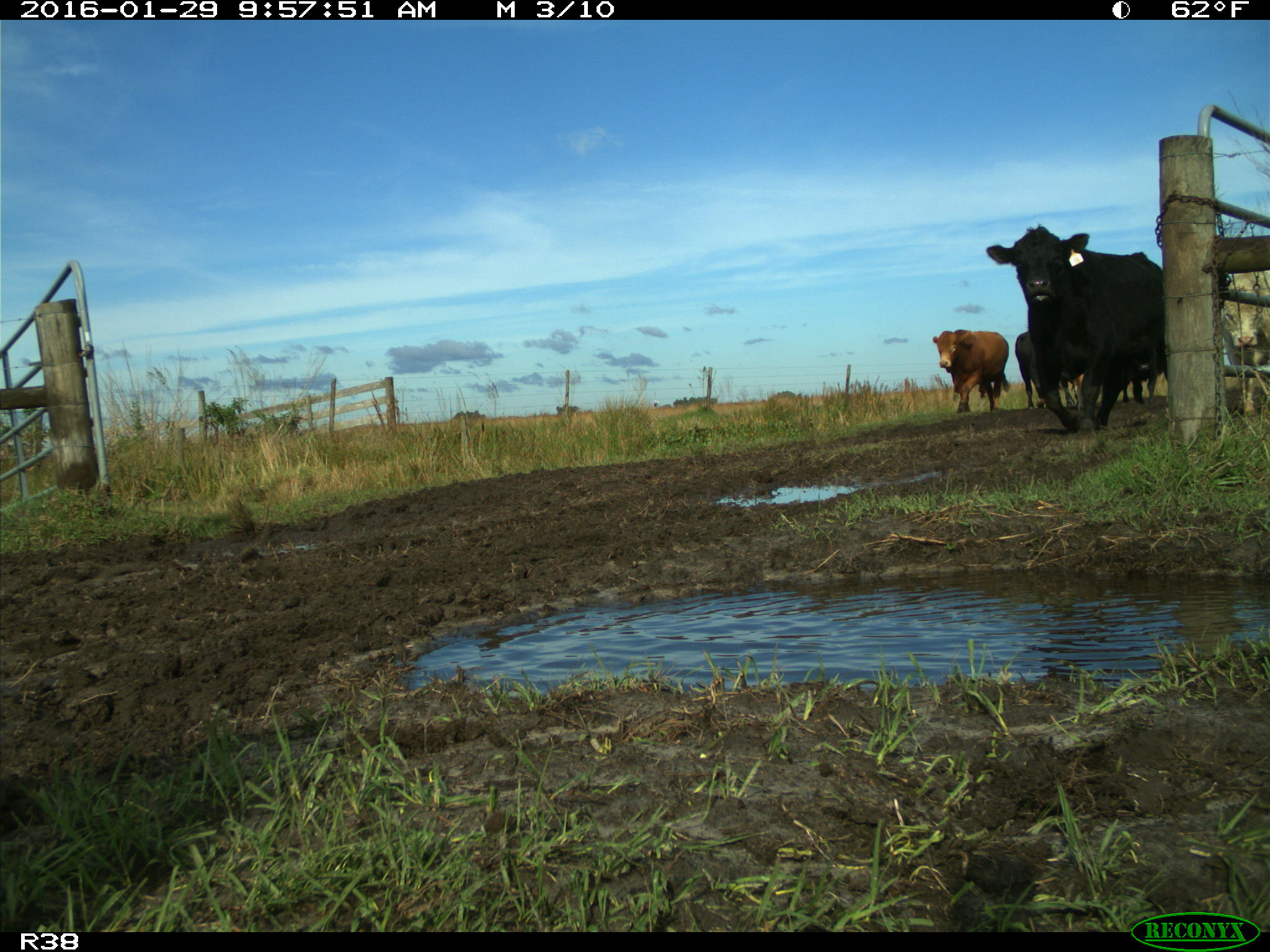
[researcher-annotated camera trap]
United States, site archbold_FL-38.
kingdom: Animalia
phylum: Chordata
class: Mammalia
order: Artiodactyla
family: Bovidae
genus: Bos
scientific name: Bos taurus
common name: domestic cow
Bos taurus (domestic cow).